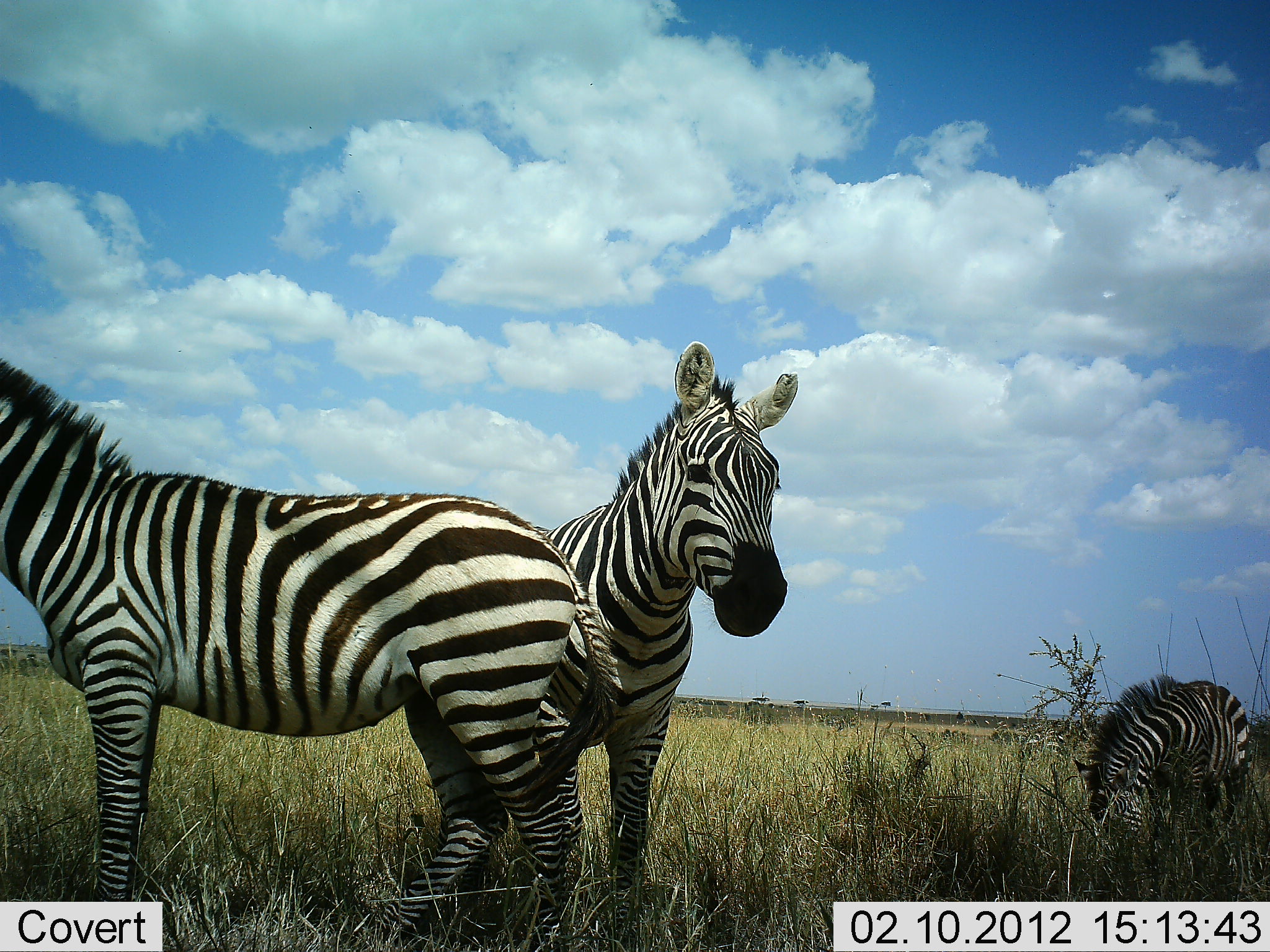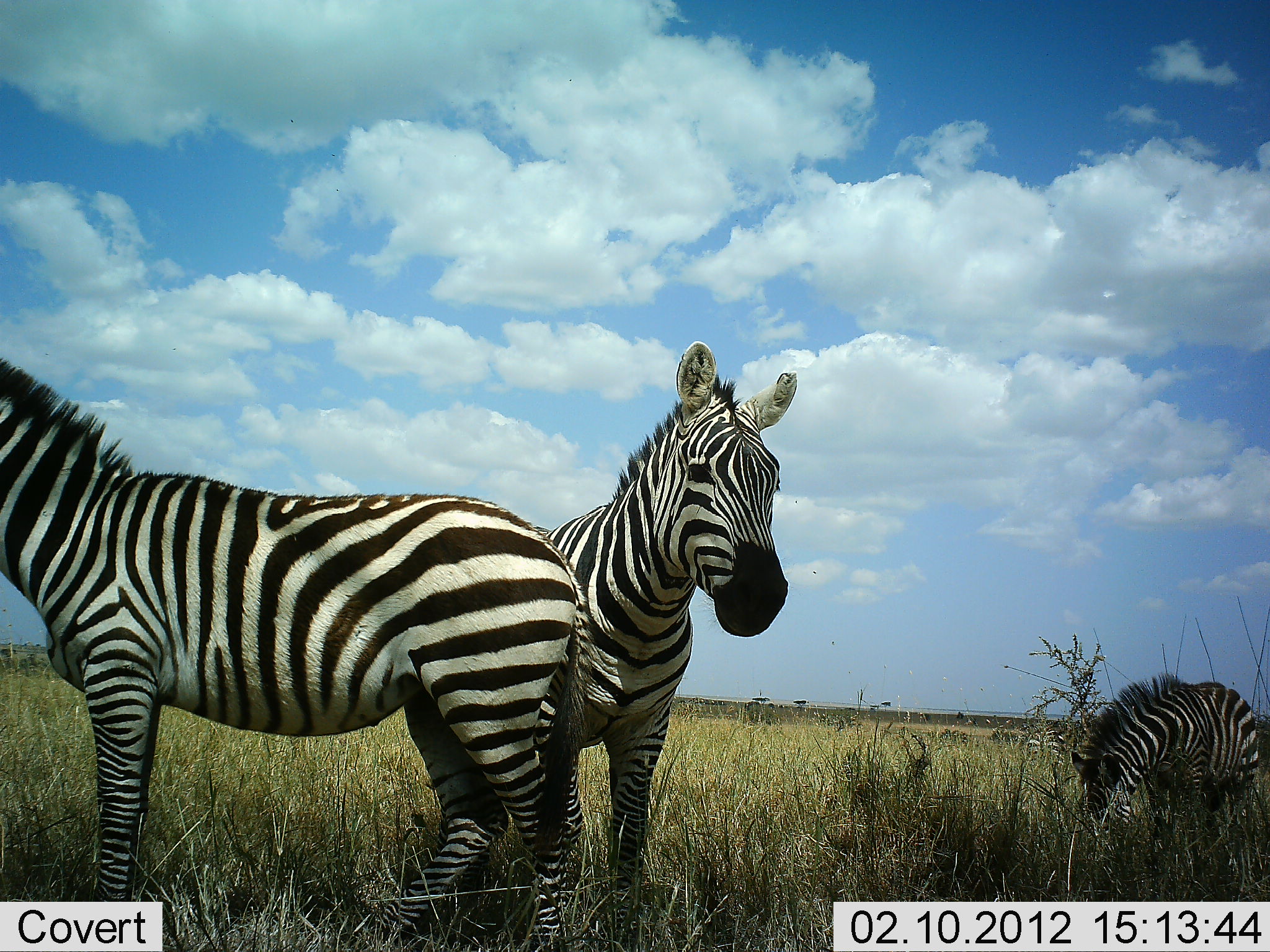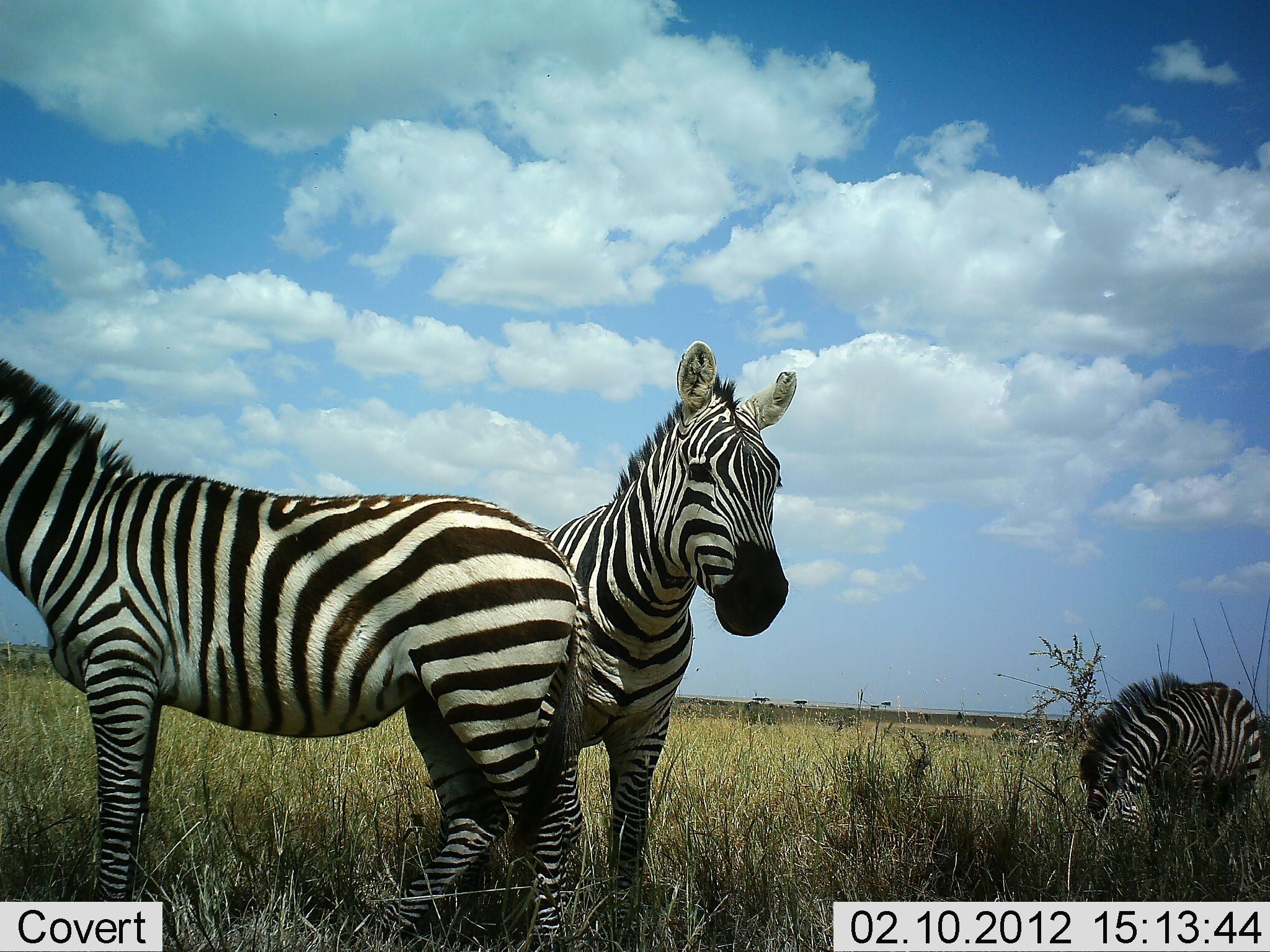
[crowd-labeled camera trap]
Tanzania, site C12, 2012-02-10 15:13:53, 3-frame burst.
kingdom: Animalia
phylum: Chordata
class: Mammalia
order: Perissodactyla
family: Equidae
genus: Equus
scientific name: Equus quagga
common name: plains zebra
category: zebra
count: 3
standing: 94%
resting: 6%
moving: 0%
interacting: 0%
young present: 0%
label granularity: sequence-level